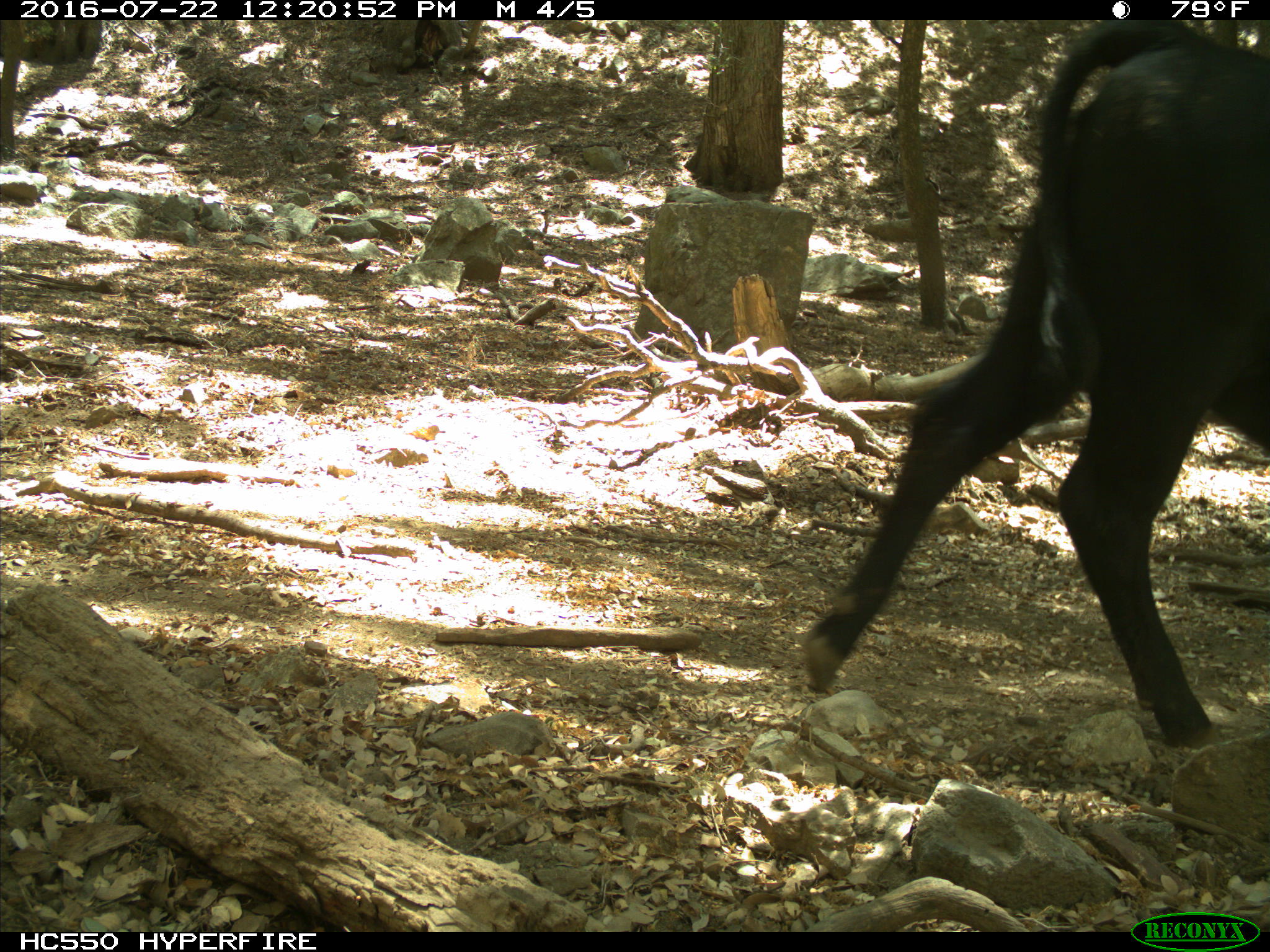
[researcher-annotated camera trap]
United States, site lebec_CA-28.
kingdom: Animalia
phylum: Chordata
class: Mammalia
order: Artiodactyla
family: Bovidae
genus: Bos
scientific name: Bos taurus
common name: domestic cow